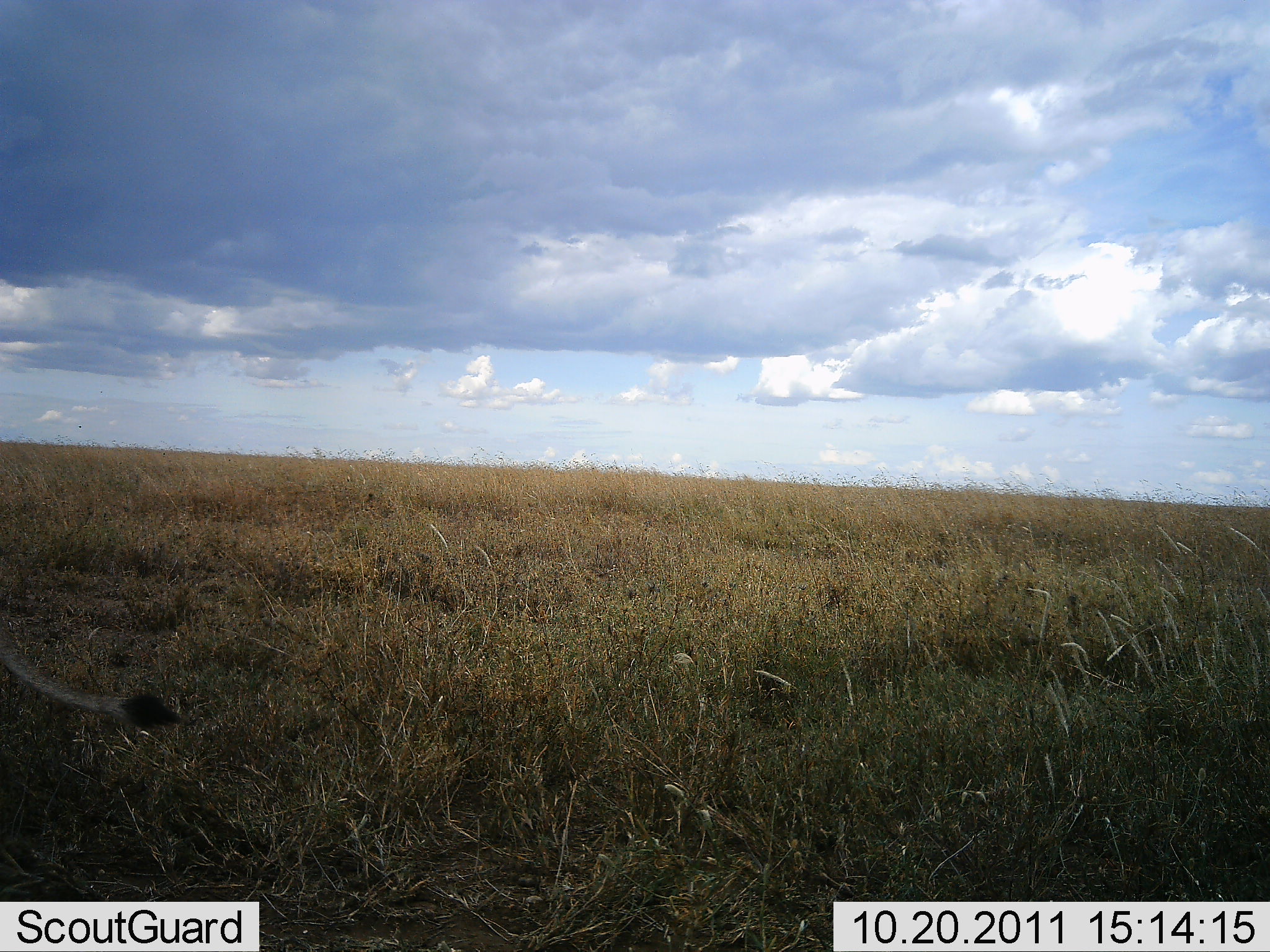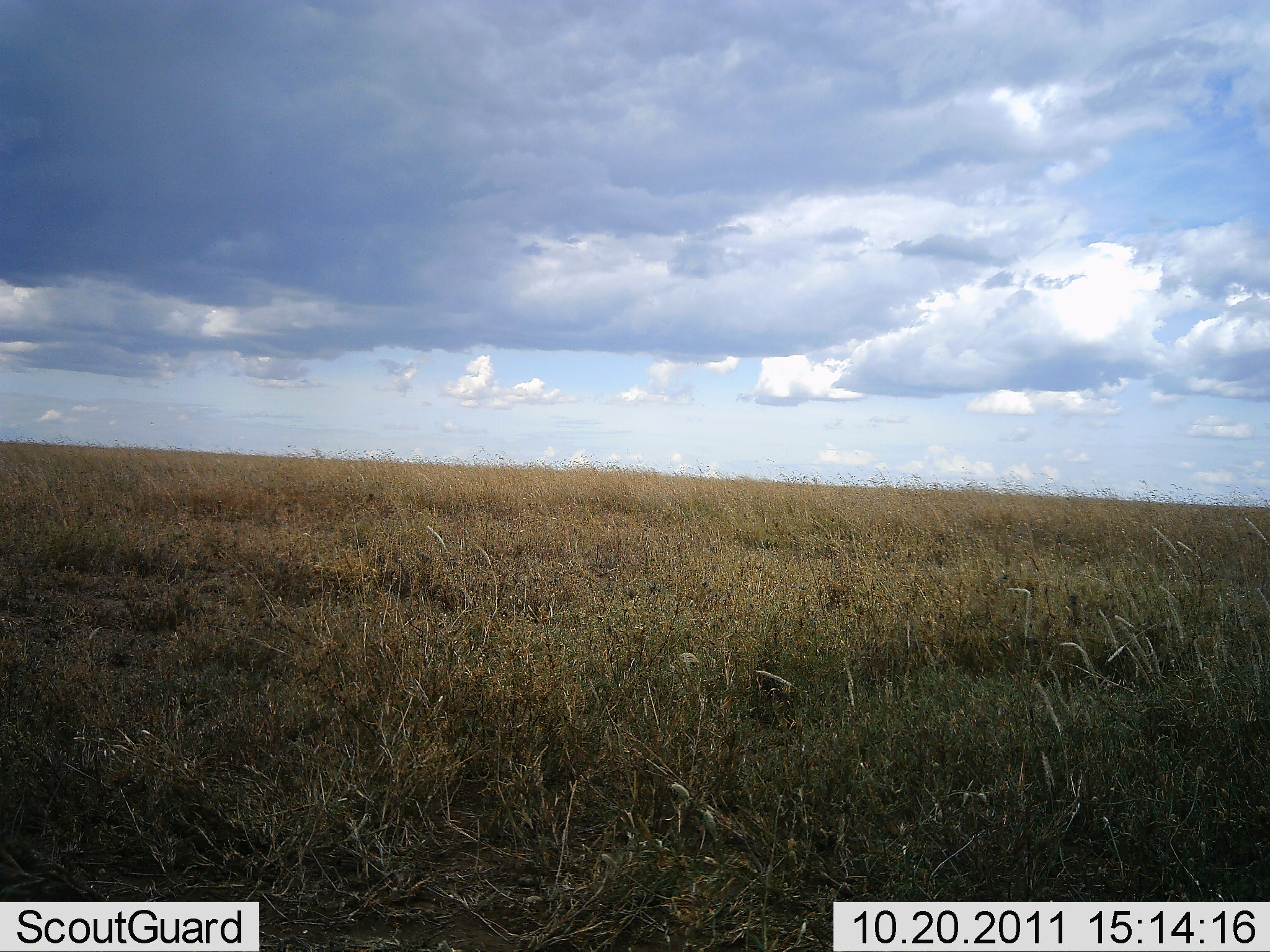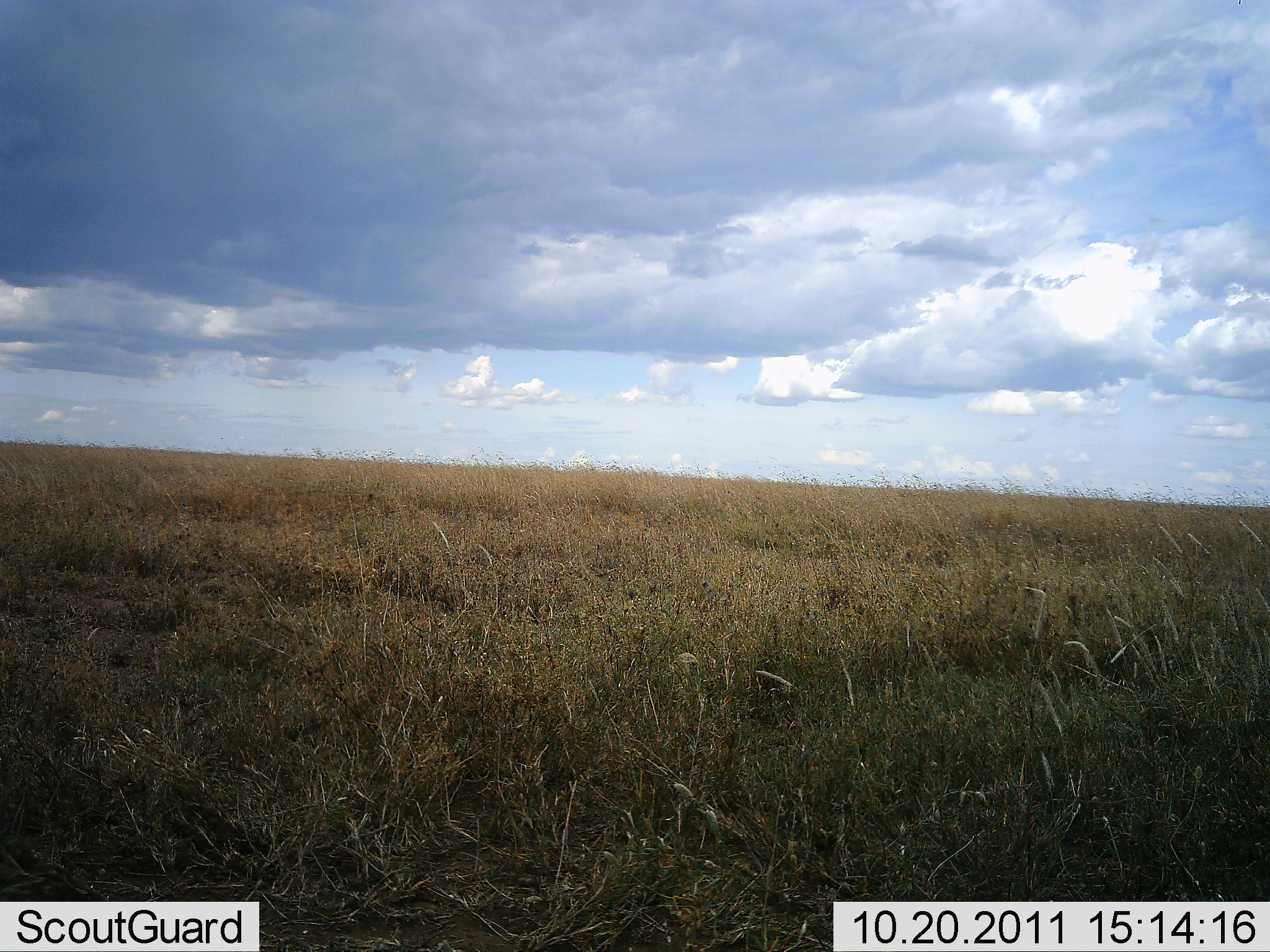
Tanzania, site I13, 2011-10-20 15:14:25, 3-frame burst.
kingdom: Animalia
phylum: Chordata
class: Mammalia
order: Carnivora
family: Felidae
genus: Panthera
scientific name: Panthera leo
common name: lion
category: lionfemale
Lionfemale (lion) (Panthera leo), count 1. Behavior (volunteer vote fractions): standing 33%, resting 0%, moving 67%, interacting 0%. Young present (vote fraction): 0%. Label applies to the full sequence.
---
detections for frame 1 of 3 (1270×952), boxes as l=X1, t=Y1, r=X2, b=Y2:
animal: l=0, t=626, r=196, b=753